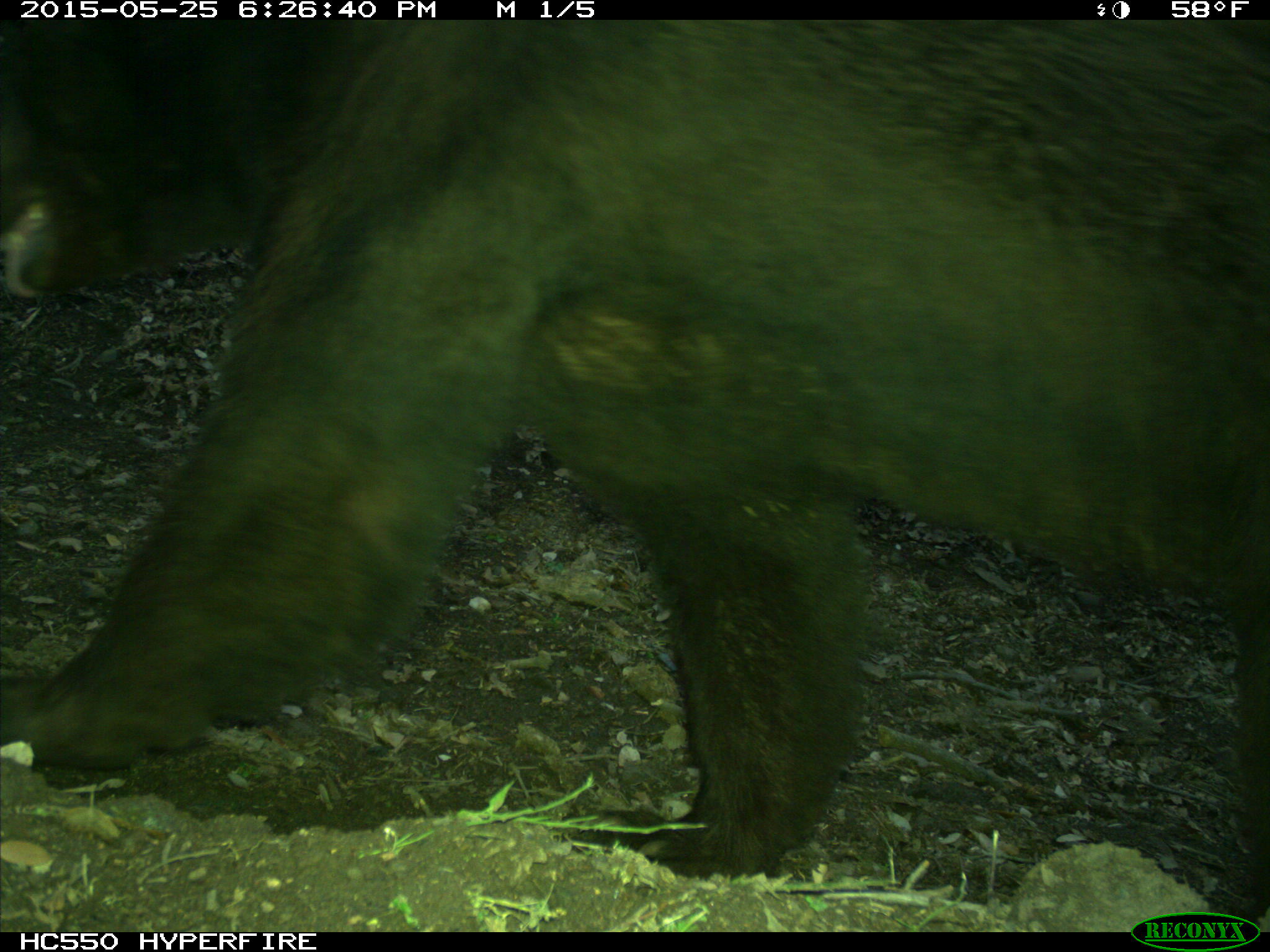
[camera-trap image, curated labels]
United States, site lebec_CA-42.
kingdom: Animalia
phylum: Chordata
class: Mammalia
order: Carnivora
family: Ursidae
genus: Ursus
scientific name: Ursus americanus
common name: american black bear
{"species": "Ursus americanus (american black bear)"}